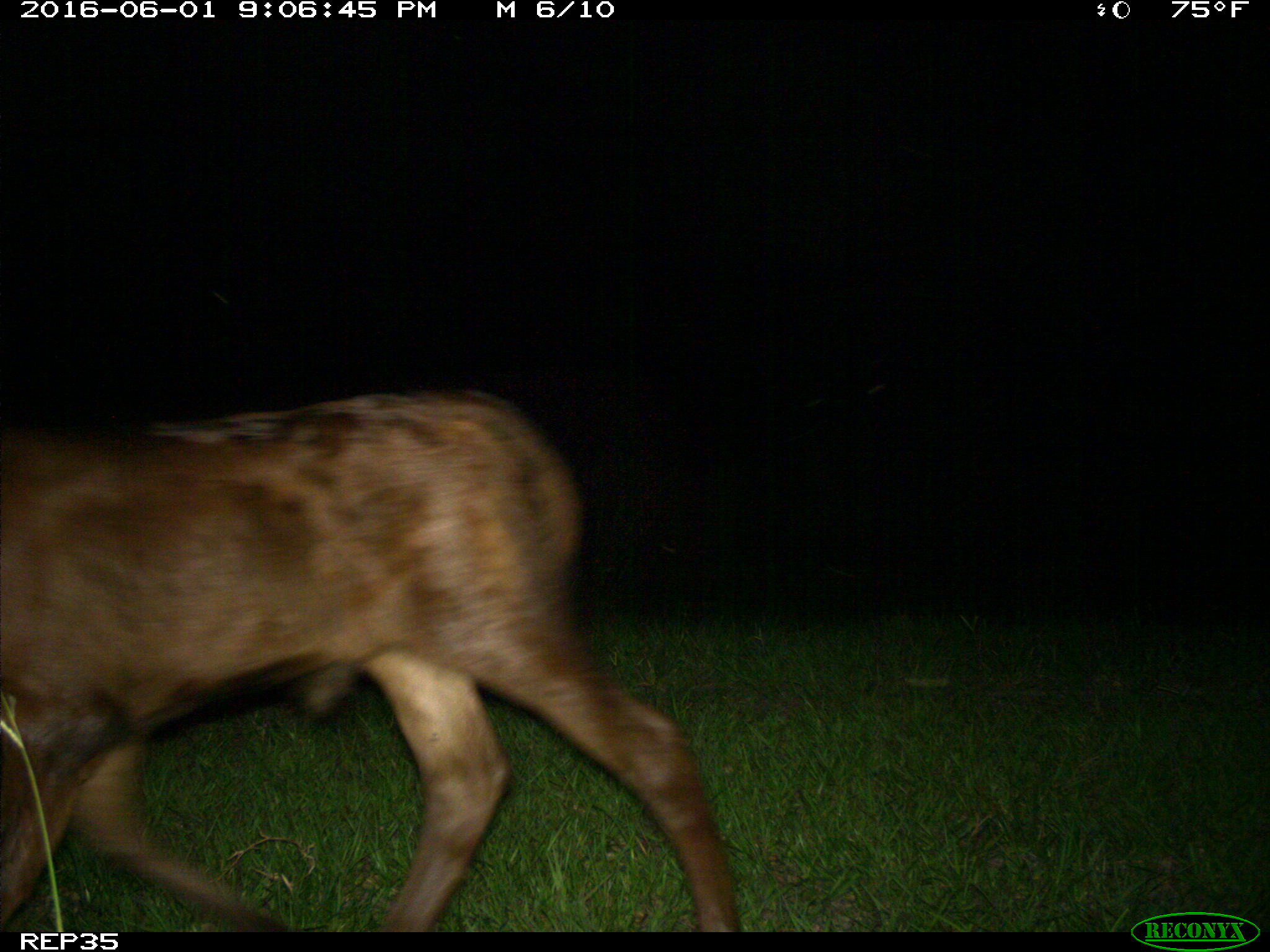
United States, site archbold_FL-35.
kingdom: Animalia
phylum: Chordata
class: Mammalia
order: Artiodactyla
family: Bovidae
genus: Bos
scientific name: Bos taurus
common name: domestic cow